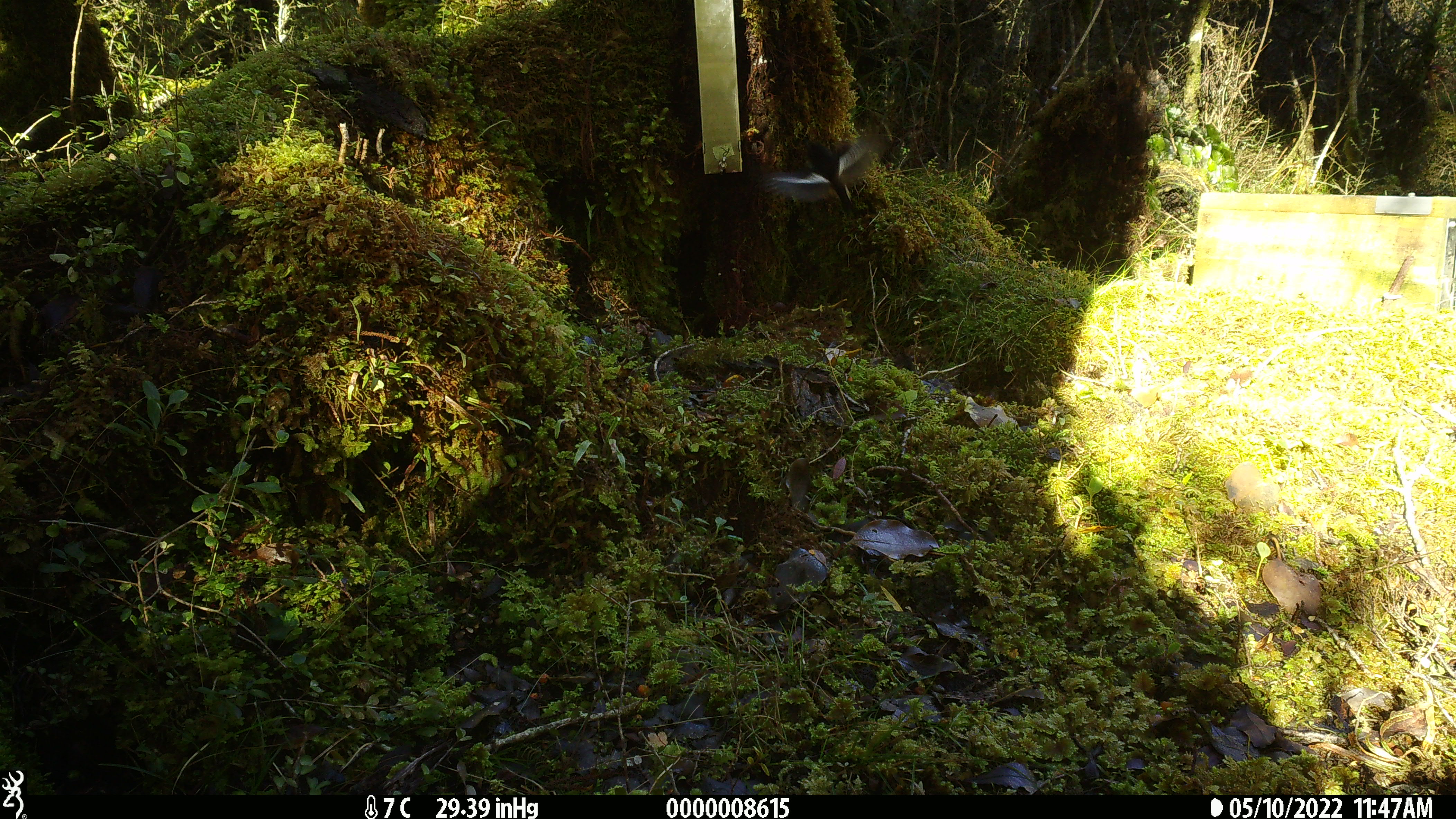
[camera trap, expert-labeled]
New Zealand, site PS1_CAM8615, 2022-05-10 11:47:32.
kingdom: Animalia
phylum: Chordata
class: Aves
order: Passeriformes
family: Petroicidae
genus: Petroica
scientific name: Petroica macrocephala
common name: tomtit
Tomtit (Petroica macrocephala).